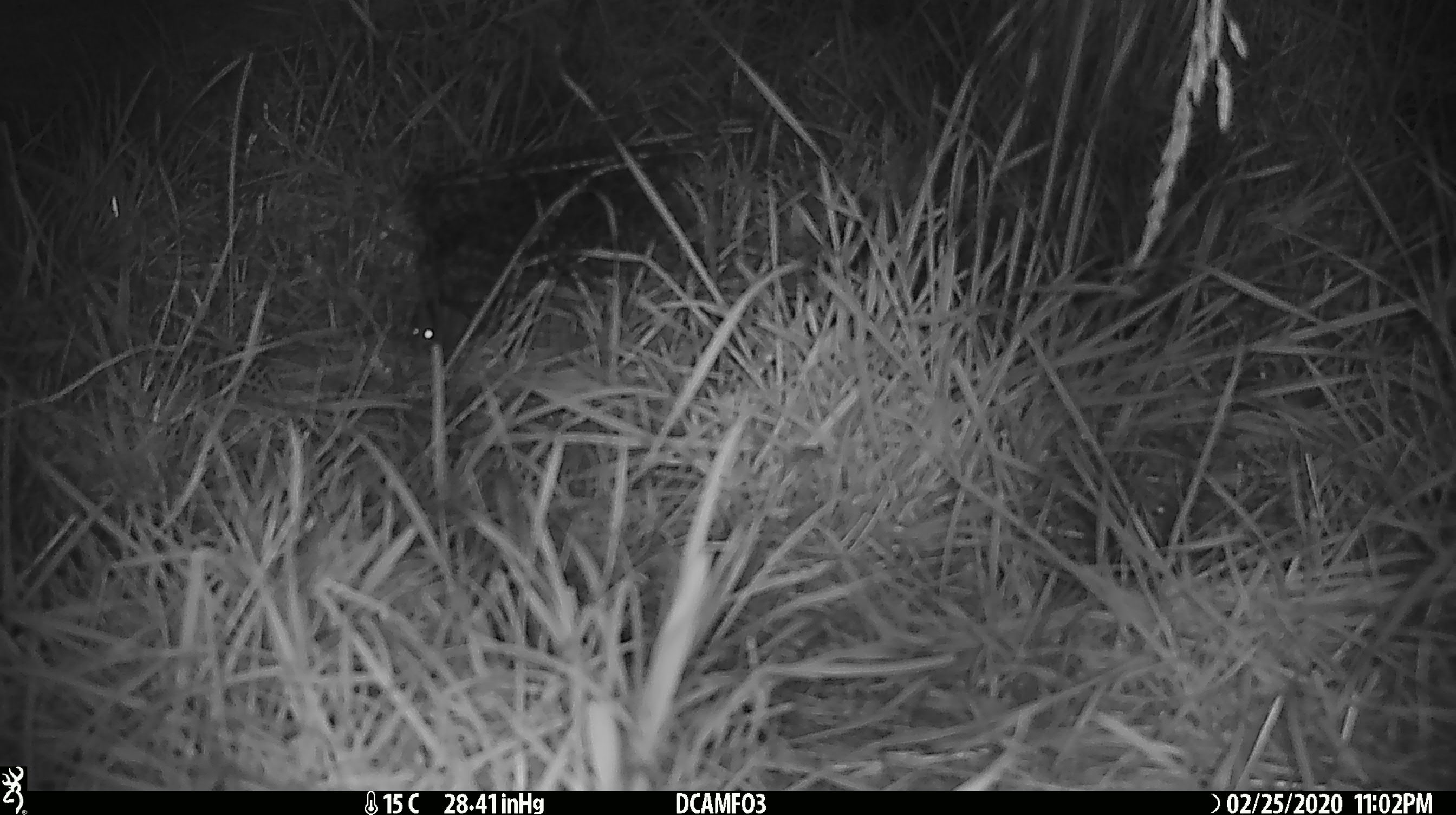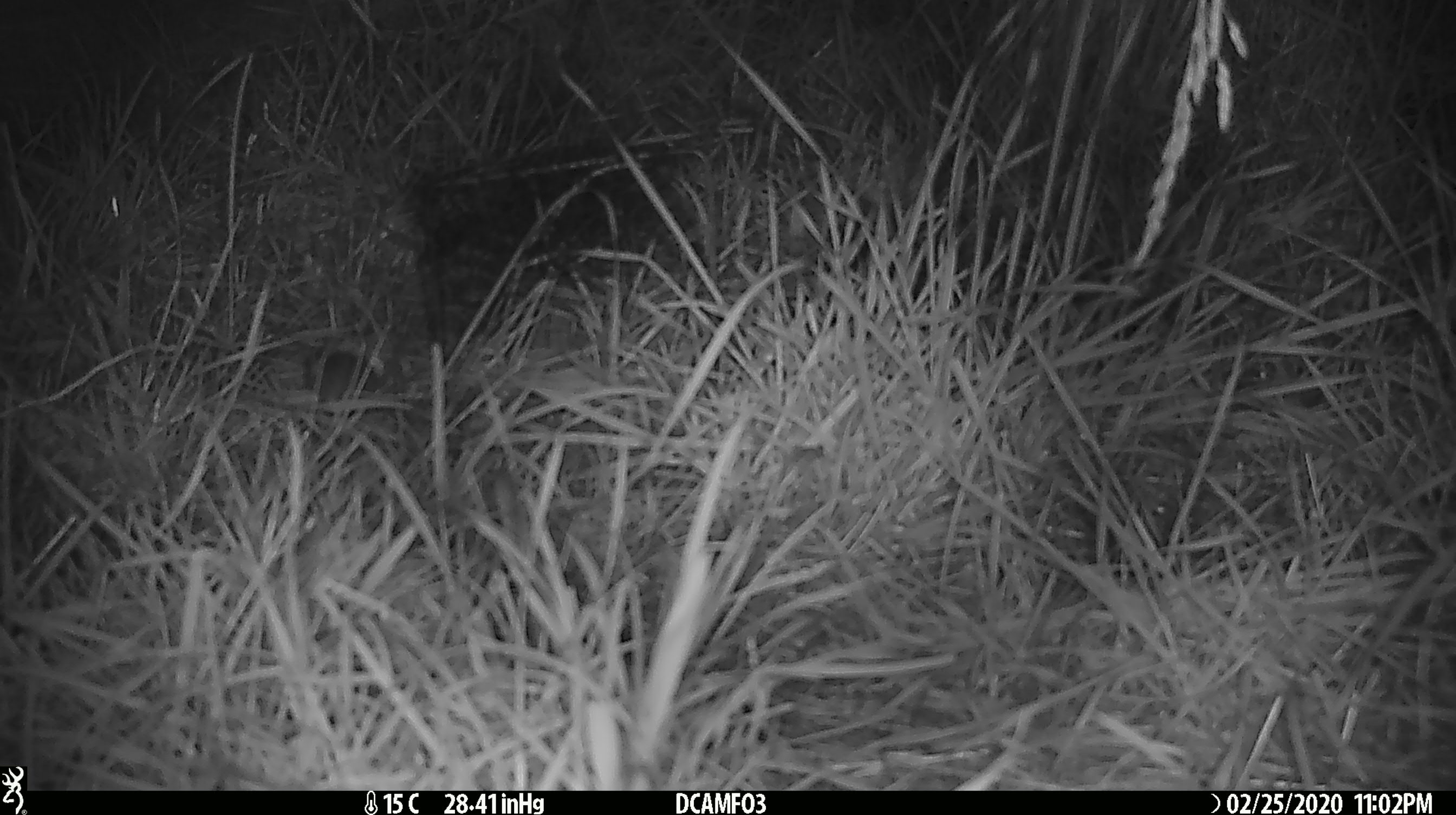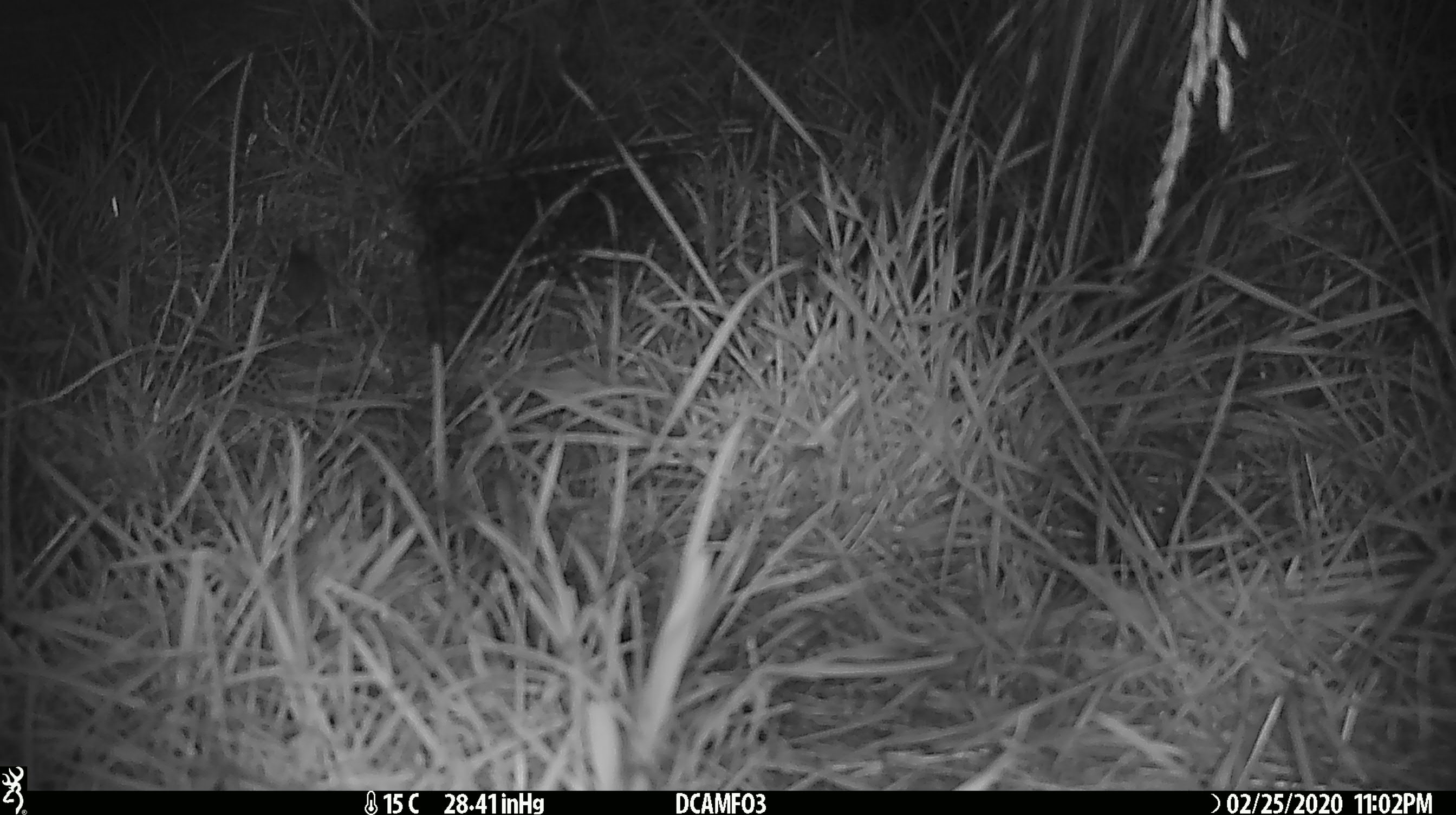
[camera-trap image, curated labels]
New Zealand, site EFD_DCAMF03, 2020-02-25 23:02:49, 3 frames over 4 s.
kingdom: Animalia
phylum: Chordata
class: Mammalia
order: Rodentia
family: Muridae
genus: Mus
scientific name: Mus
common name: mouse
Mouse (Mus).